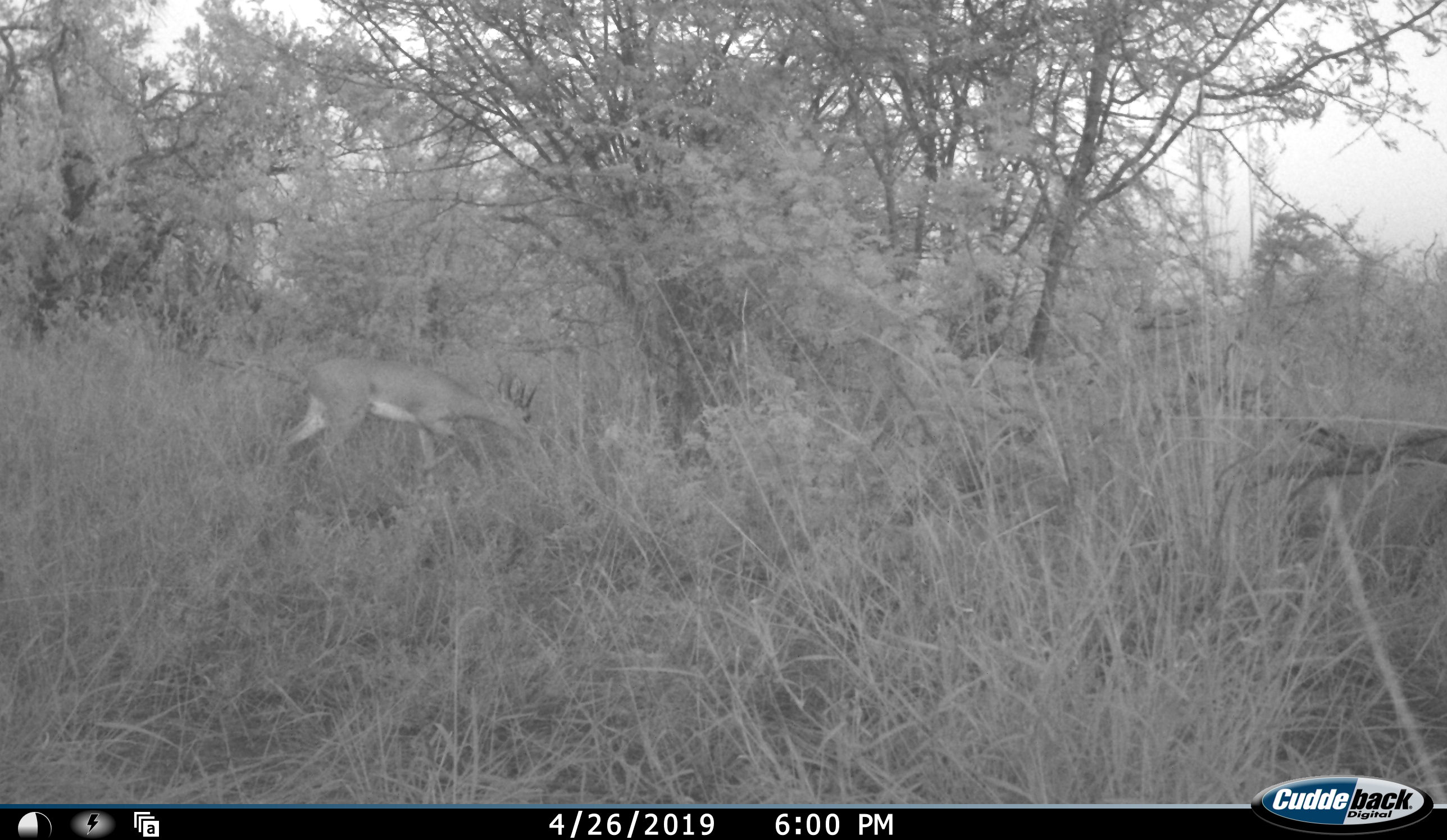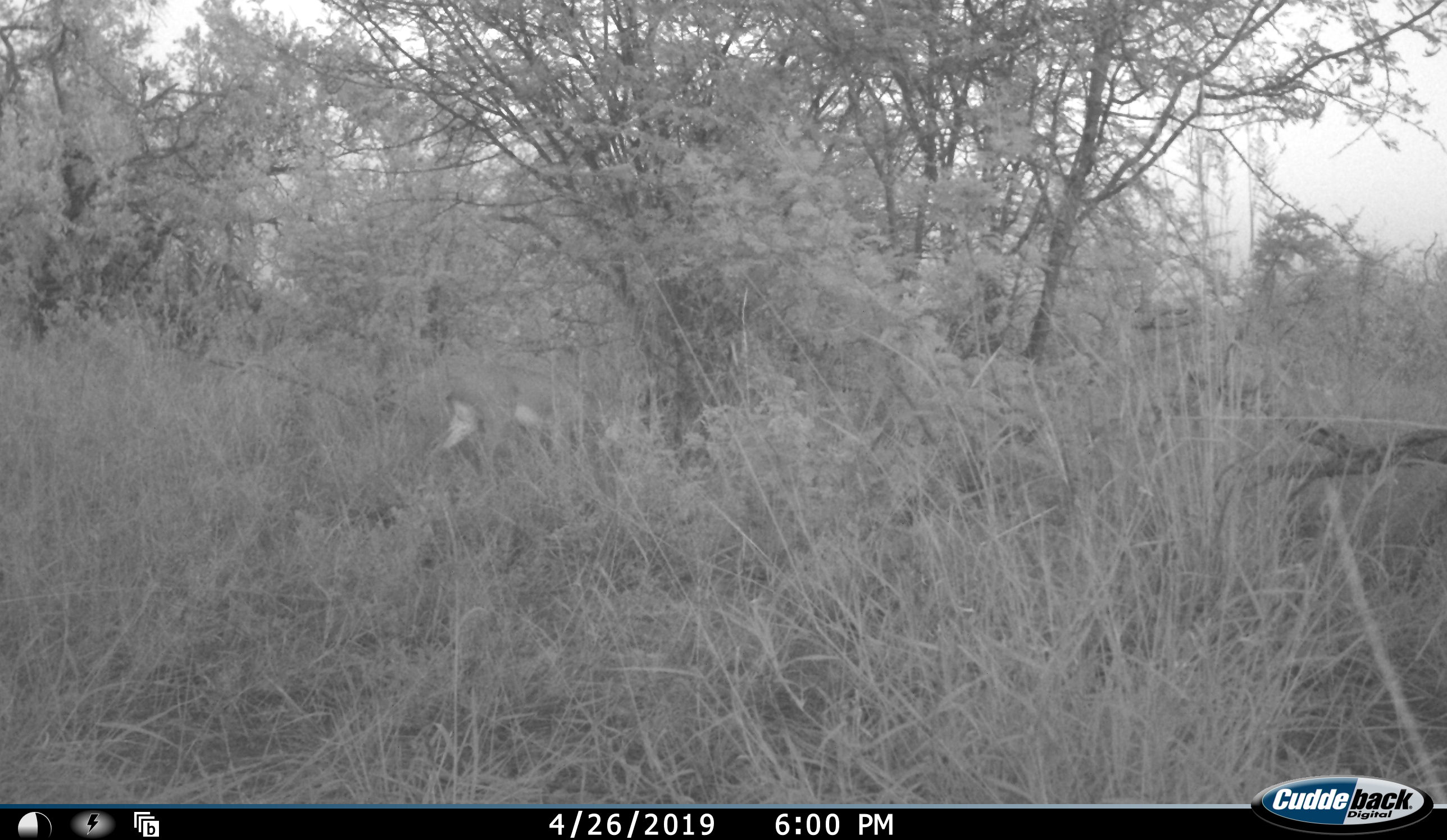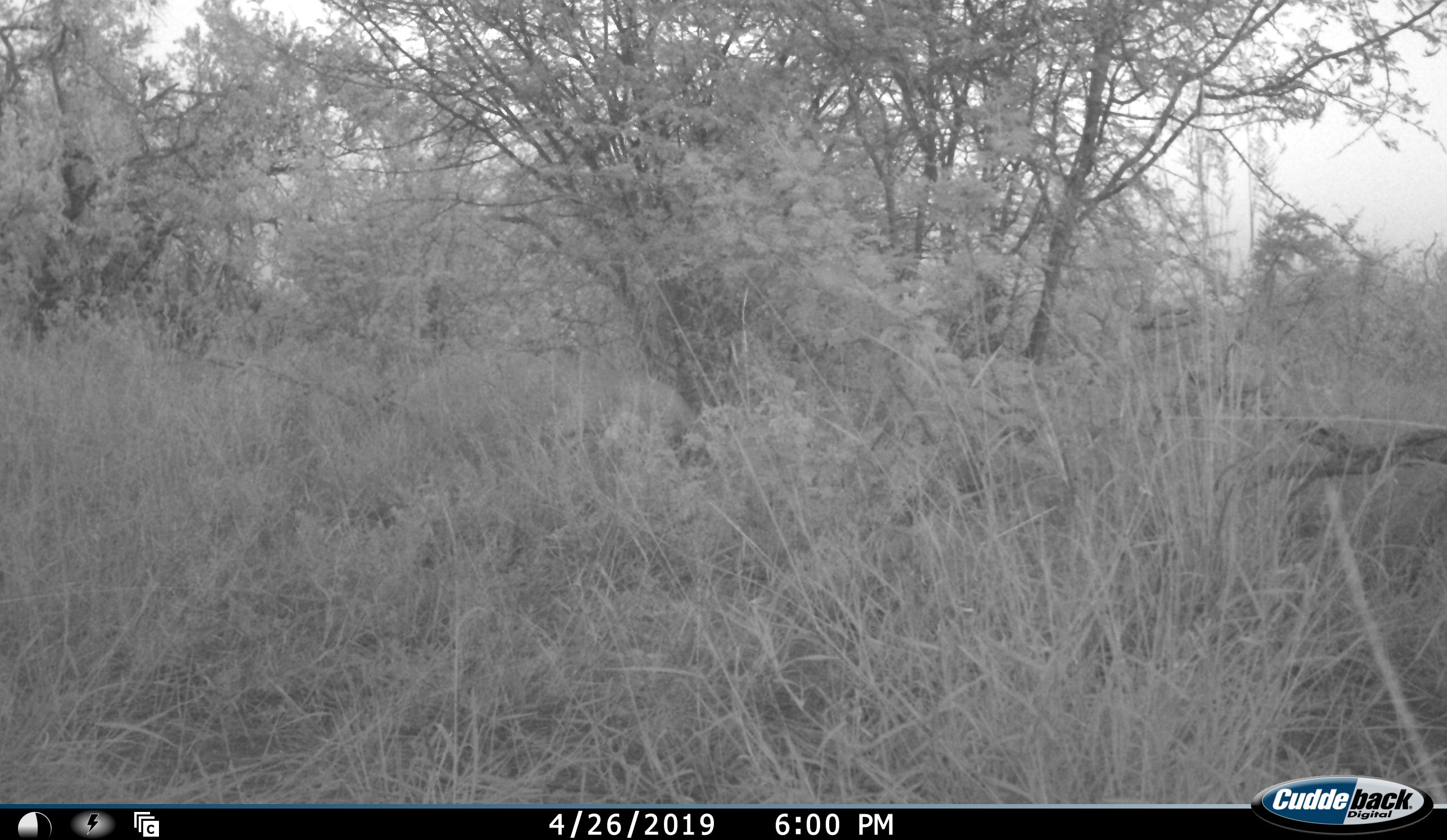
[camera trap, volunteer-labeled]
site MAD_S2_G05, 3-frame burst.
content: unidentified animal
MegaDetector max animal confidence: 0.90